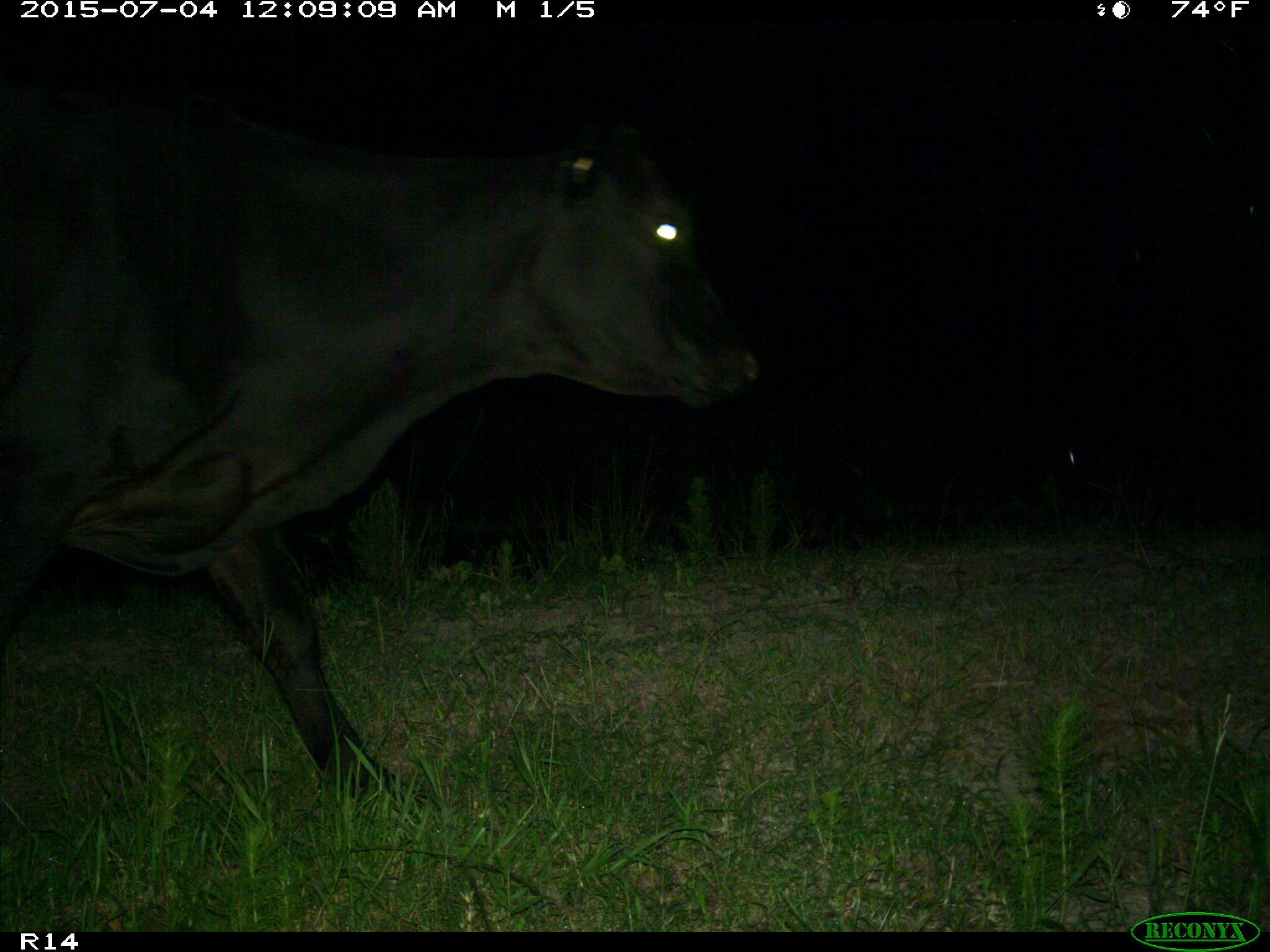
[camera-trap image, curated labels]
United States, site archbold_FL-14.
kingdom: Animalia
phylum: Chordata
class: Mammalia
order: Artiodactyla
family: Bovidae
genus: Bos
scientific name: Bos taurus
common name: domestic cow